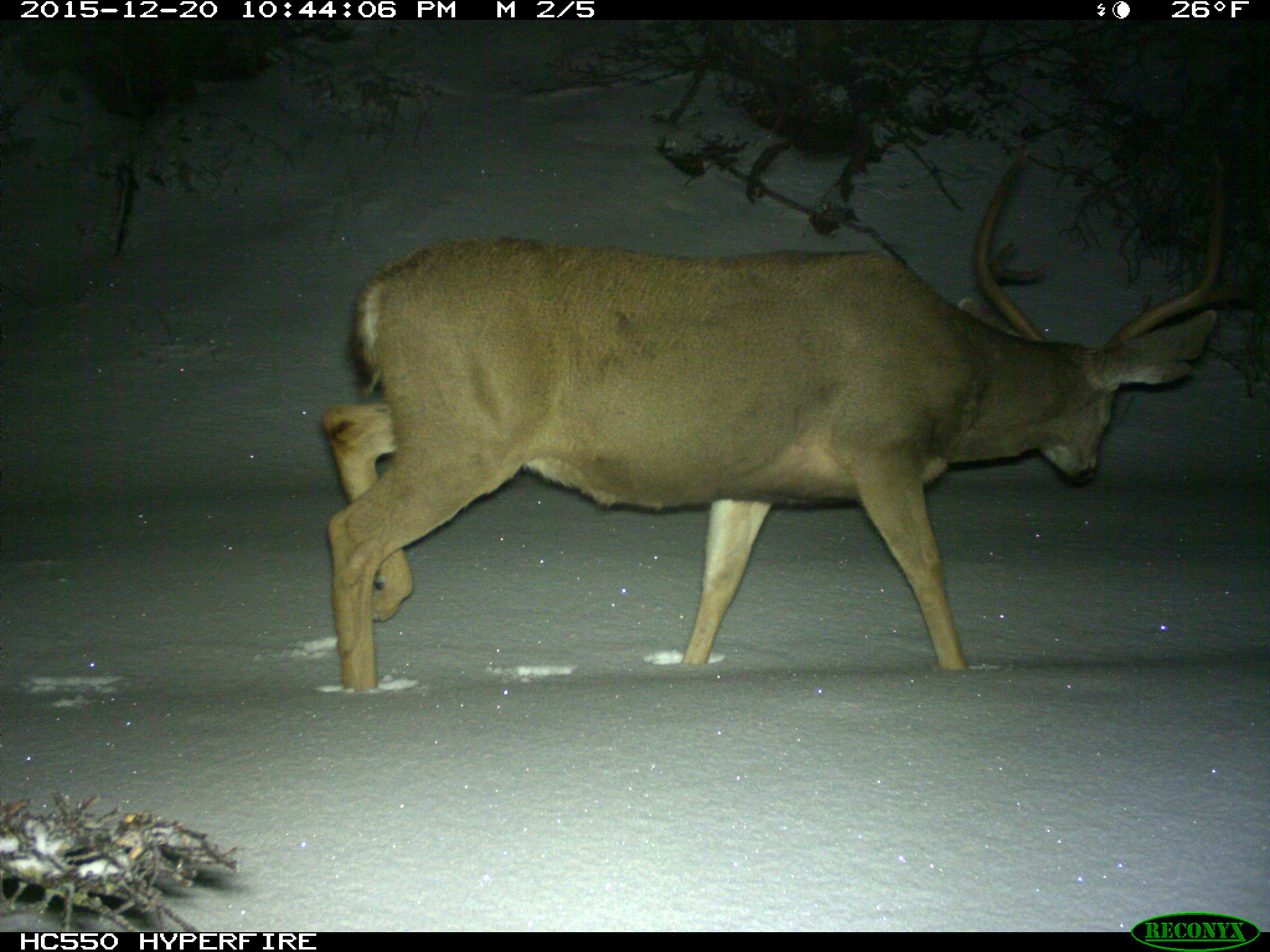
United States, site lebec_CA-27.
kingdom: Animalia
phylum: Chordata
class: Mammalia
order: Artiodactyla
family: Cervidae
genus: Odocoileus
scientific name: Odocoileus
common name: deer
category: unidentified deer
Unidentified deer (deer) (Odocoileus).